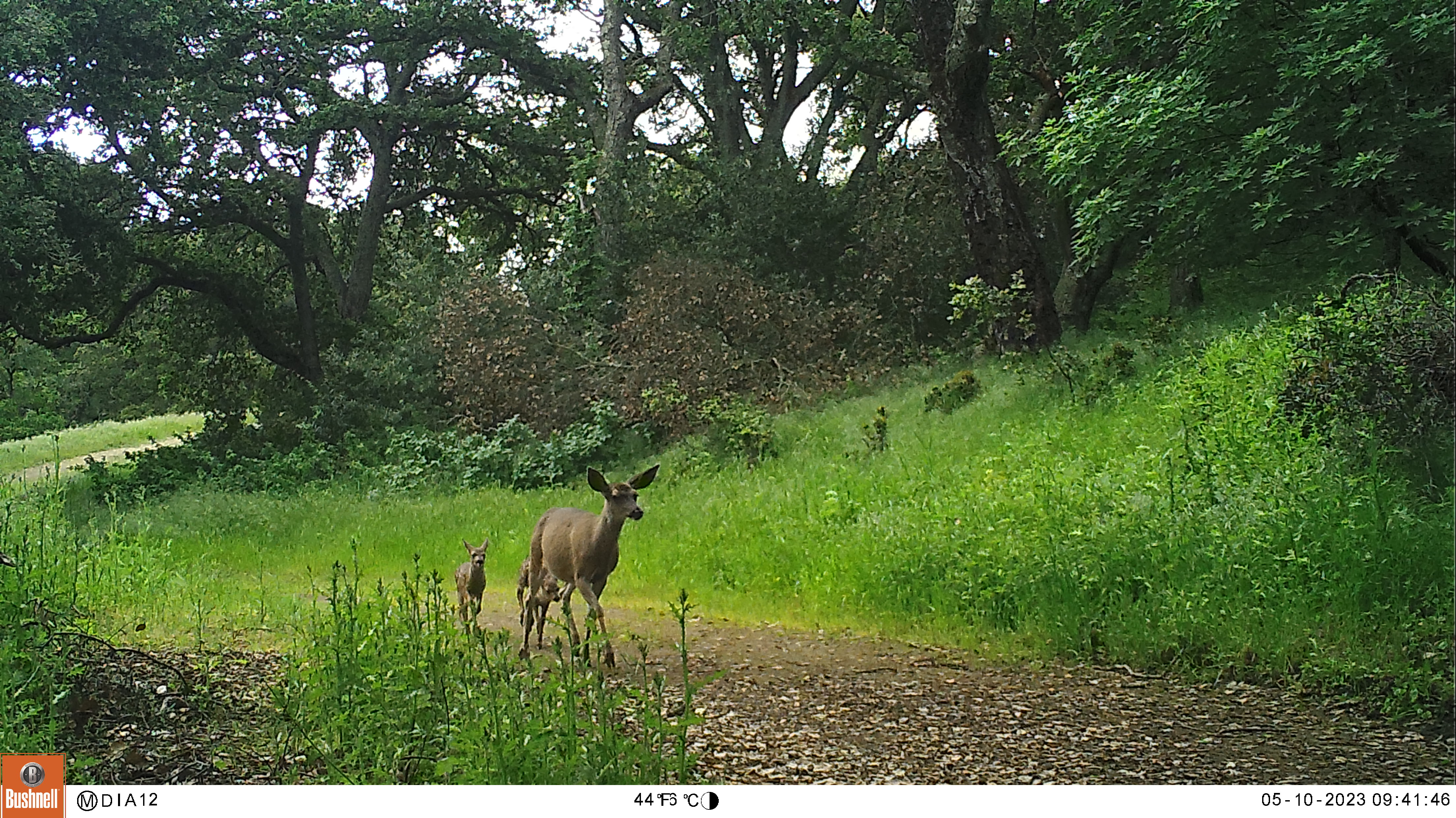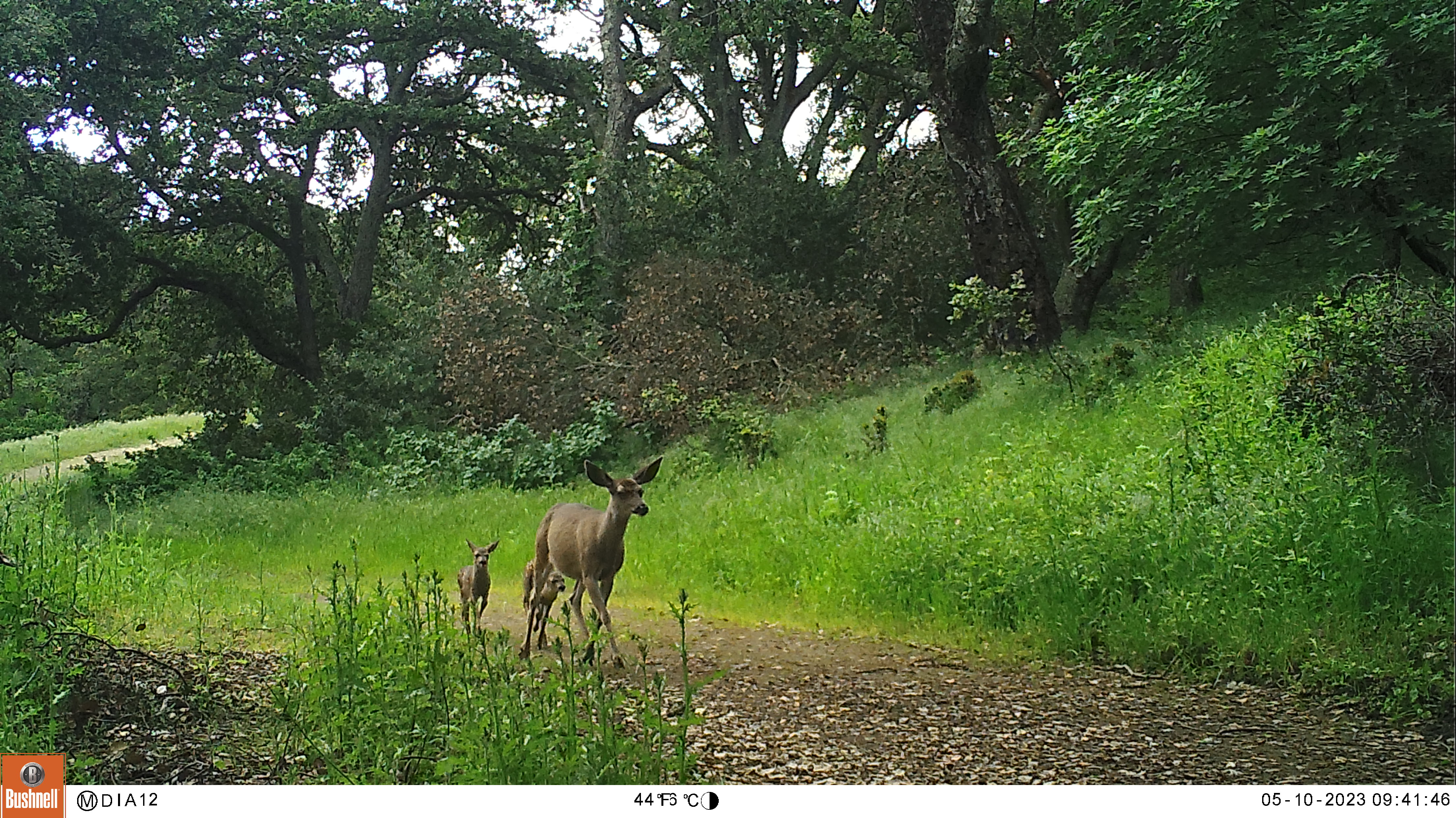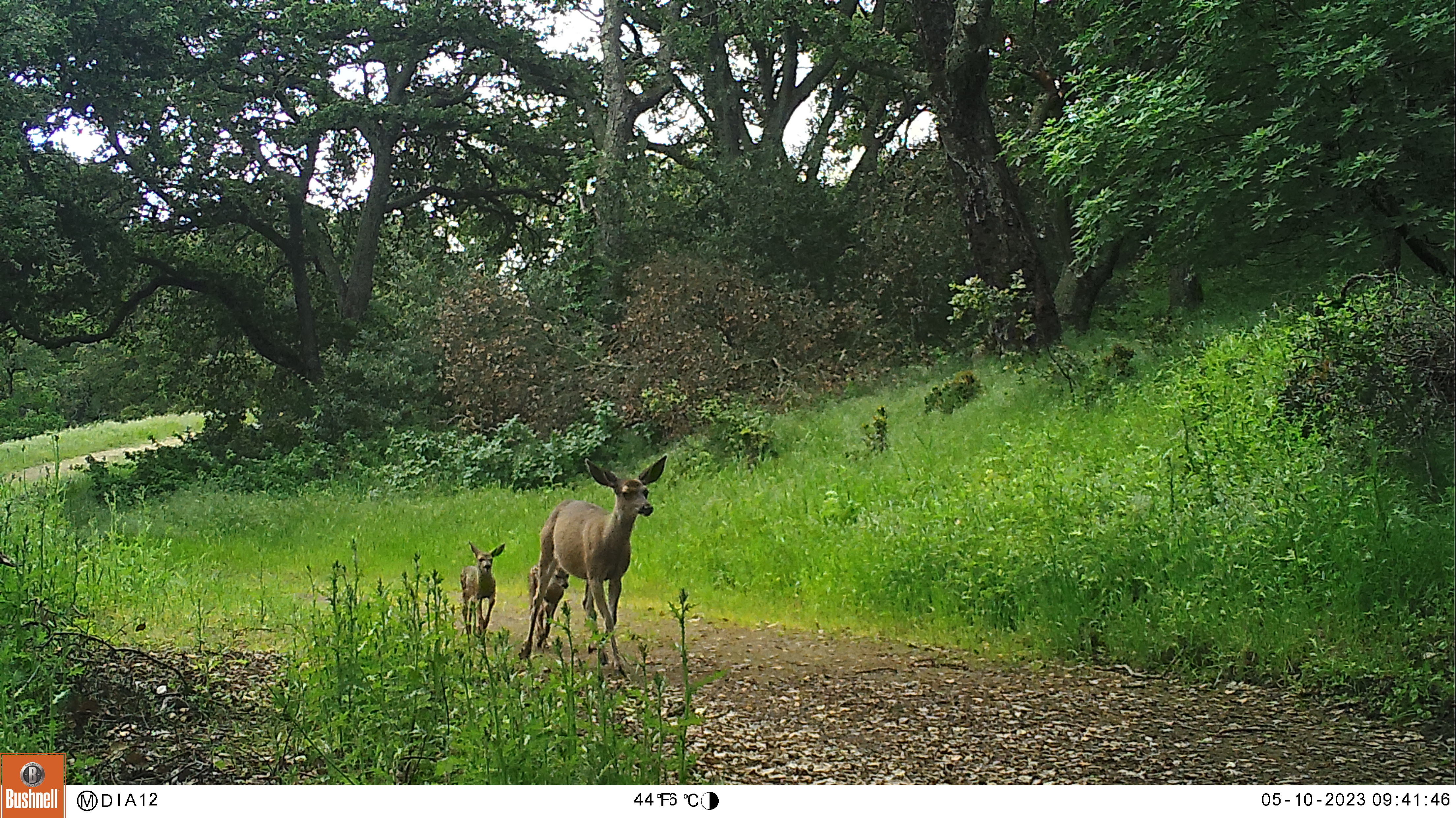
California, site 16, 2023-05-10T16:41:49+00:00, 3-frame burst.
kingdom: Animalia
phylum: Chordata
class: Mammalia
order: Artiodactyla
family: Cervidae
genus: Odocoileus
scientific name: Odocoileus hemionus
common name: mule deer